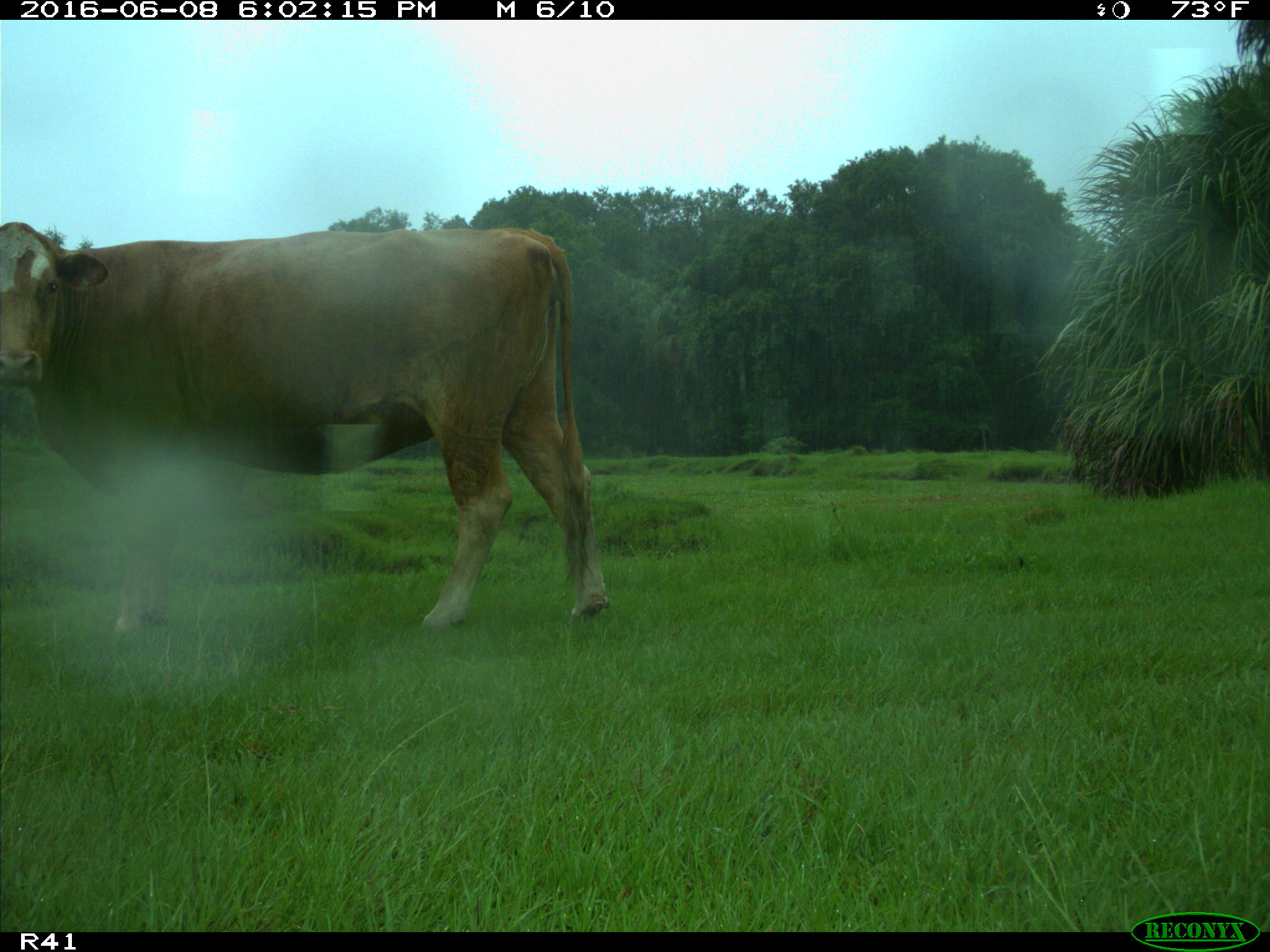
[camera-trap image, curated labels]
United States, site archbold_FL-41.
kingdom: Animalia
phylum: Chordata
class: Mammalia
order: Artiodactyla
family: Bovidae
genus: Bos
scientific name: Bos taurus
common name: domestic cow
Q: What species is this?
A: Bos taurus (domestic cow).